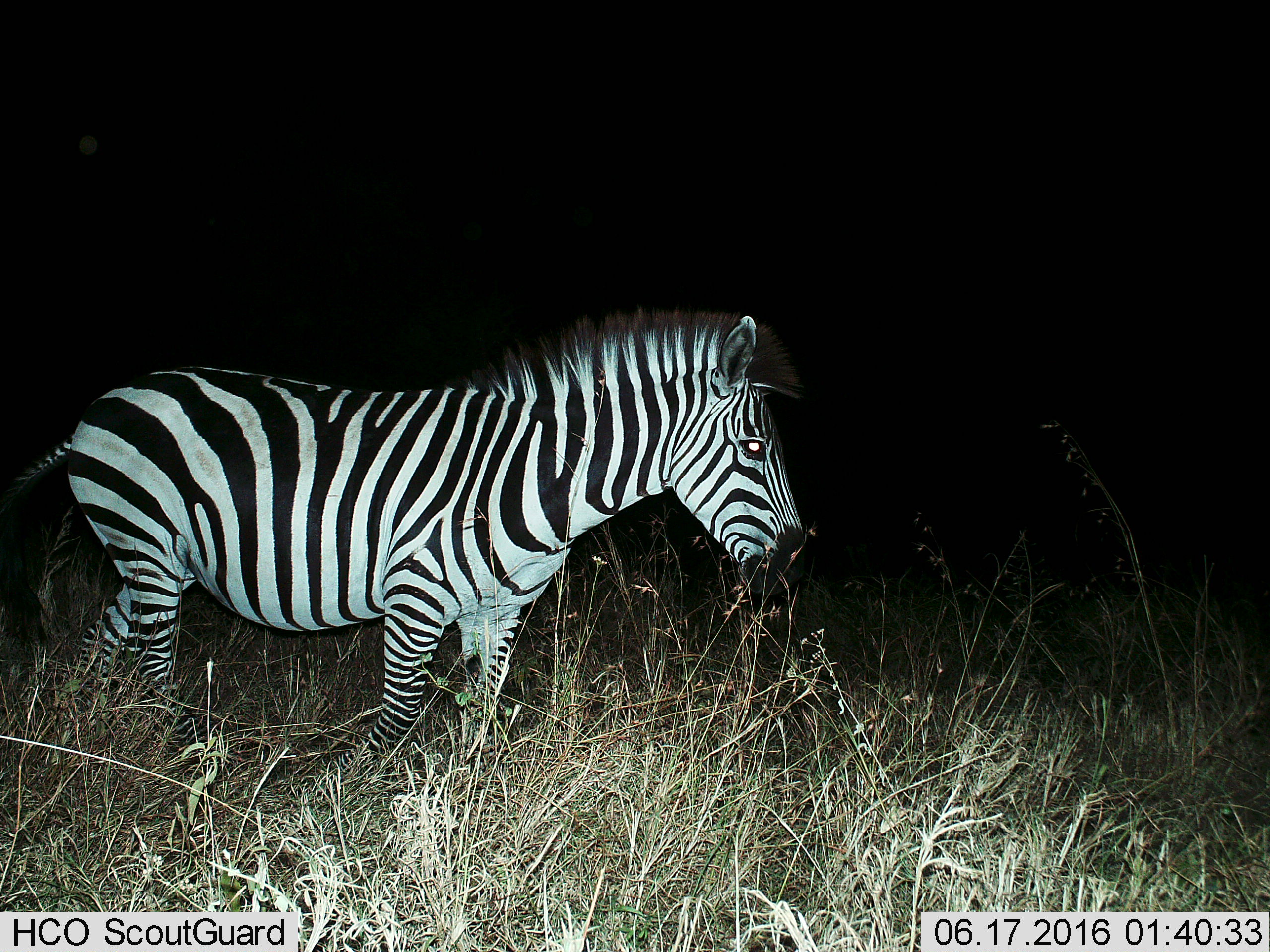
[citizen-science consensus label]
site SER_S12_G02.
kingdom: Animalia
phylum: Chordata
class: Mammalia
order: Perissodactyla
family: Equidae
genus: Equus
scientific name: Equus quagga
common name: plains zebra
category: zebraplains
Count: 1.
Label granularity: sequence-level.